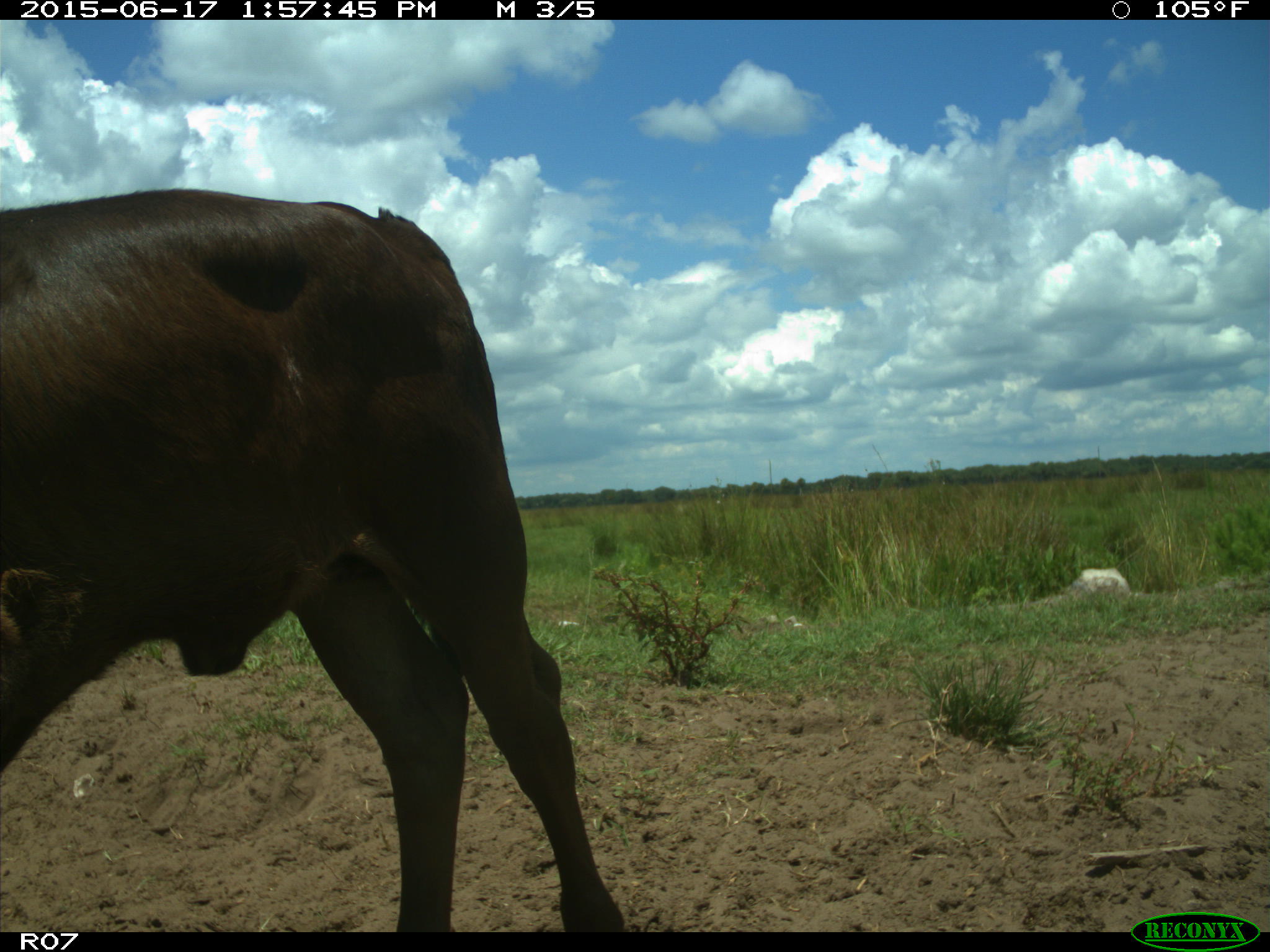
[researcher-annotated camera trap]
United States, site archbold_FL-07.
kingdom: Animalia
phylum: Chordata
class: Mammalia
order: Artiodactyla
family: Bovidae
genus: Bos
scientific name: Bos taurus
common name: domestic cow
Bos taurus (domestic cow).